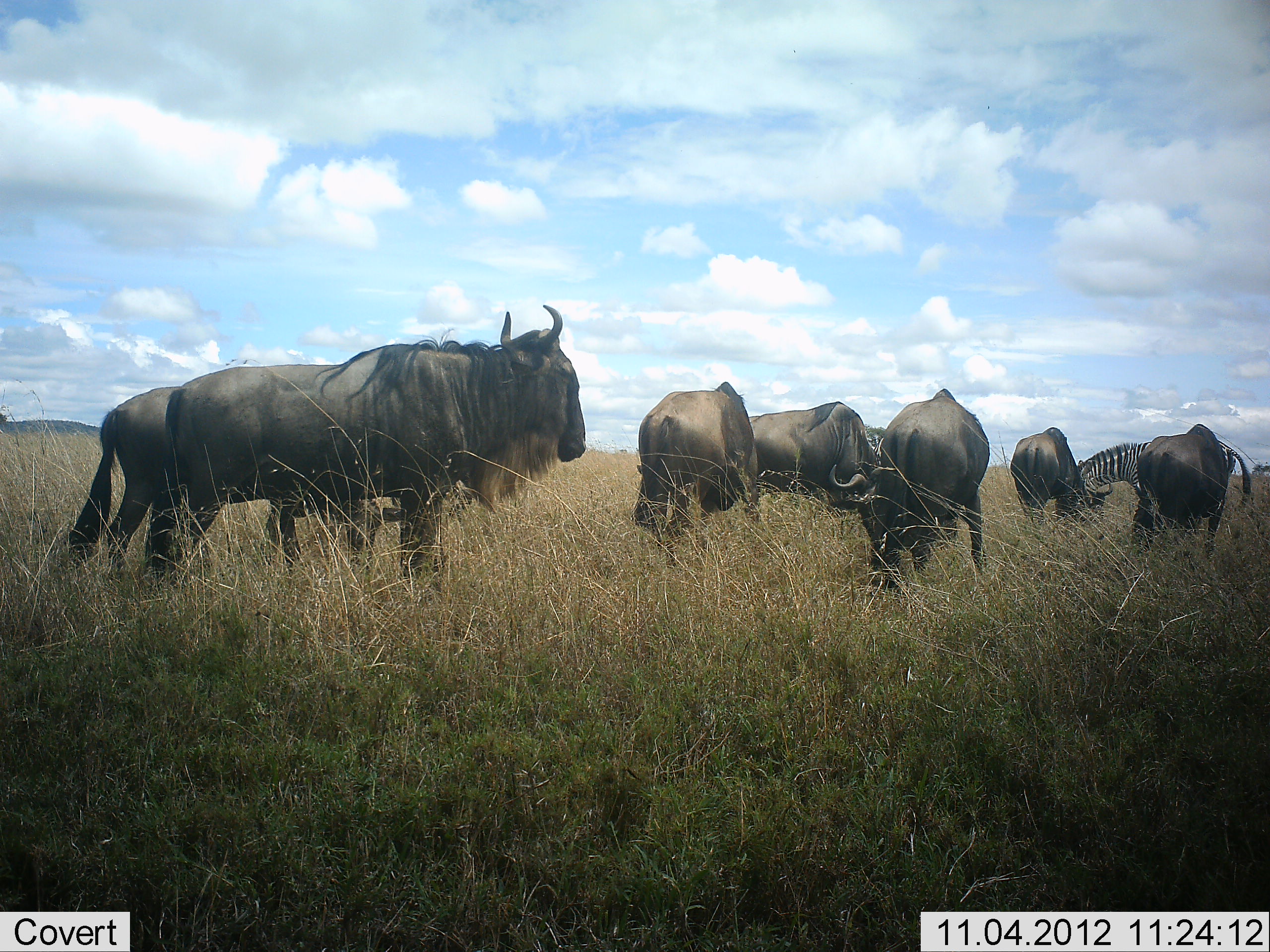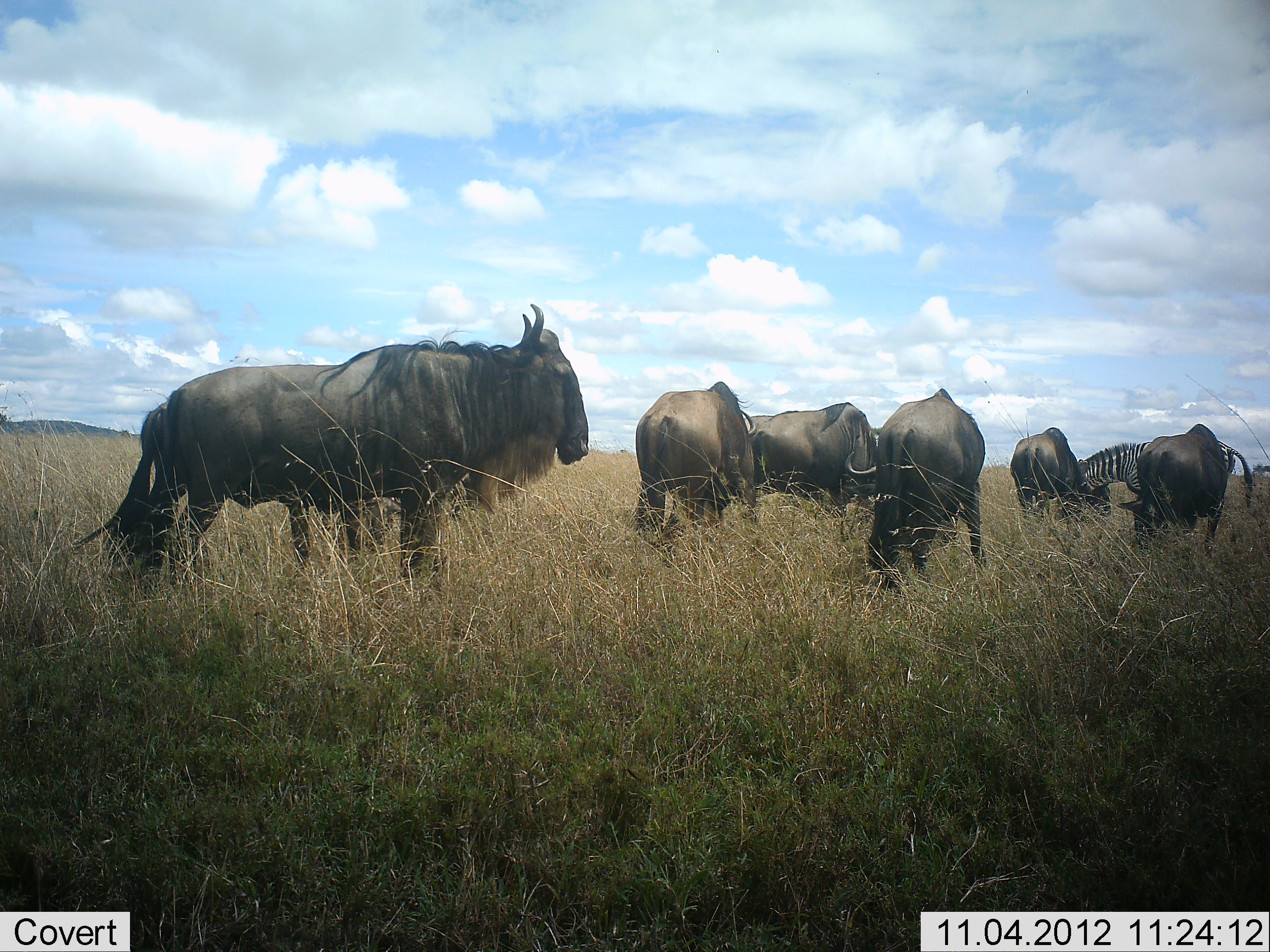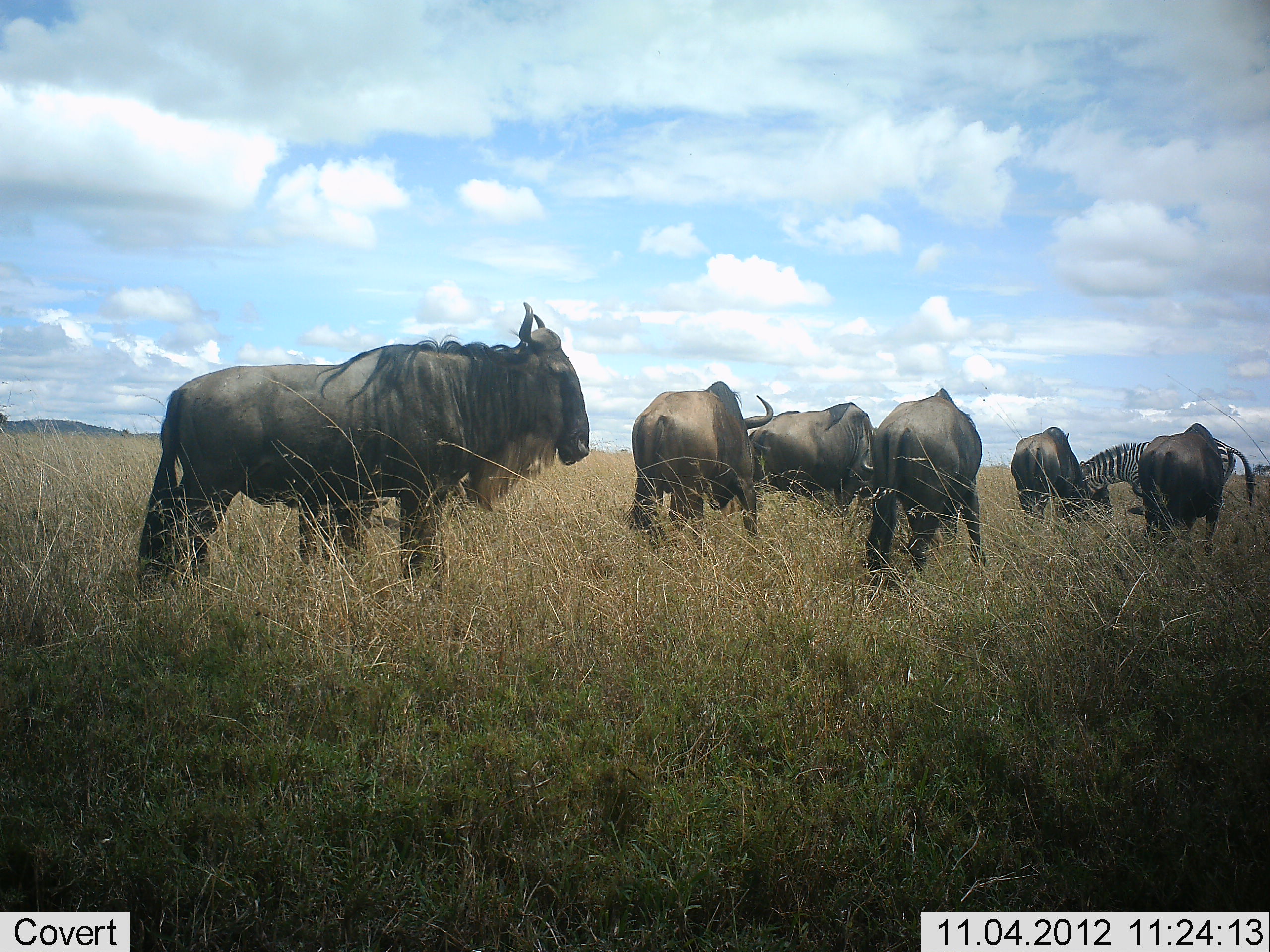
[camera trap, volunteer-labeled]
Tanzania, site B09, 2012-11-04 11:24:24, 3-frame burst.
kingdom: Animalia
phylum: Chordata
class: Mammalia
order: Artiodactyla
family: Bovidae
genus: Connochaetes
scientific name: Connochaetes taurinus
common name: blue wildebeest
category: wildebeest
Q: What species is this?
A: Wildebeest (blue wildebeest) (Connochaetes taurinus).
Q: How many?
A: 7.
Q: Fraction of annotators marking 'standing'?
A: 69%.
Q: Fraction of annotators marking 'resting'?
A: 0%.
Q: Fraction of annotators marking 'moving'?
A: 31%.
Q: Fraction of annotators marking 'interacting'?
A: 0%.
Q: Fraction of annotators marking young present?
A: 0%.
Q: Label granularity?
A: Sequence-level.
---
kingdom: Animalia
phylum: Chordata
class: Mammalia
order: Perissodactyla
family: Equidae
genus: Equus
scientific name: Equus quagga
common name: plains zebra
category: zebra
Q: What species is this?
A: Zebra (plains zebra) (Equus quagga).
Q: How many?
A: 1.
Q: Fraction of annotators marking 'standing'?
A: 40%.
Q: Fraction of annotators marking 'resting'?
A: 0%.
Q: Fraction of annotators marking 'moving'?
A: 0%.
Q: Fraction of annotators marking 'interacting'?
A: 0%.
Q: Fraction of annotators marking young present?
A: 0%.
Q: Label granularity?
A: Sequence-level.